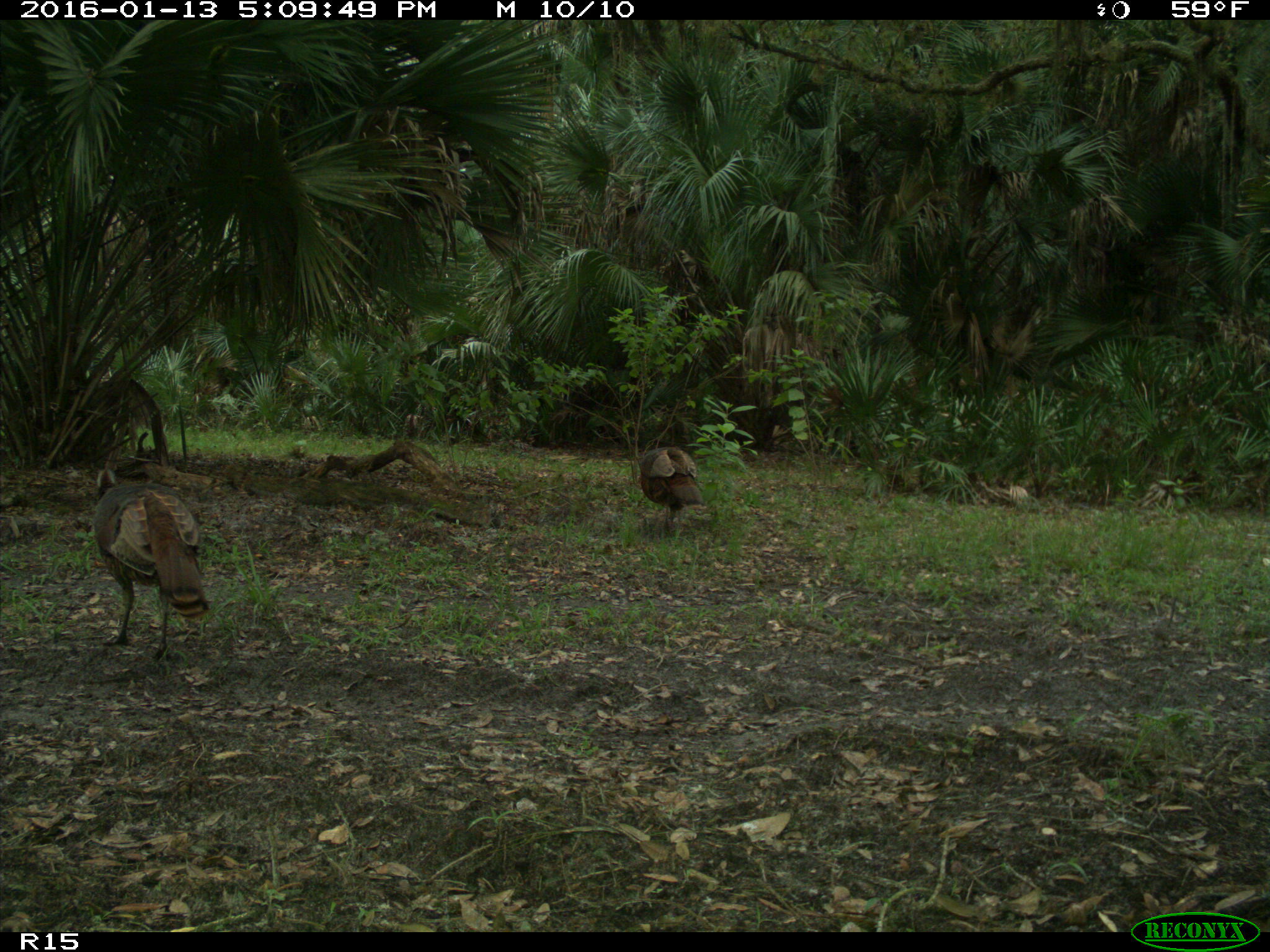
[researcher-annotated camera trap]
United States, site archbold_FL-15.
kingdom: Animalia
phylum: Chordata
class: Aves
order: Galliformes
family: Phasianidae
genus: Meleagris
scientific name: Meleagris gallopavo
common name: wild turkey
Meleagris gallopavo (wild turkey).